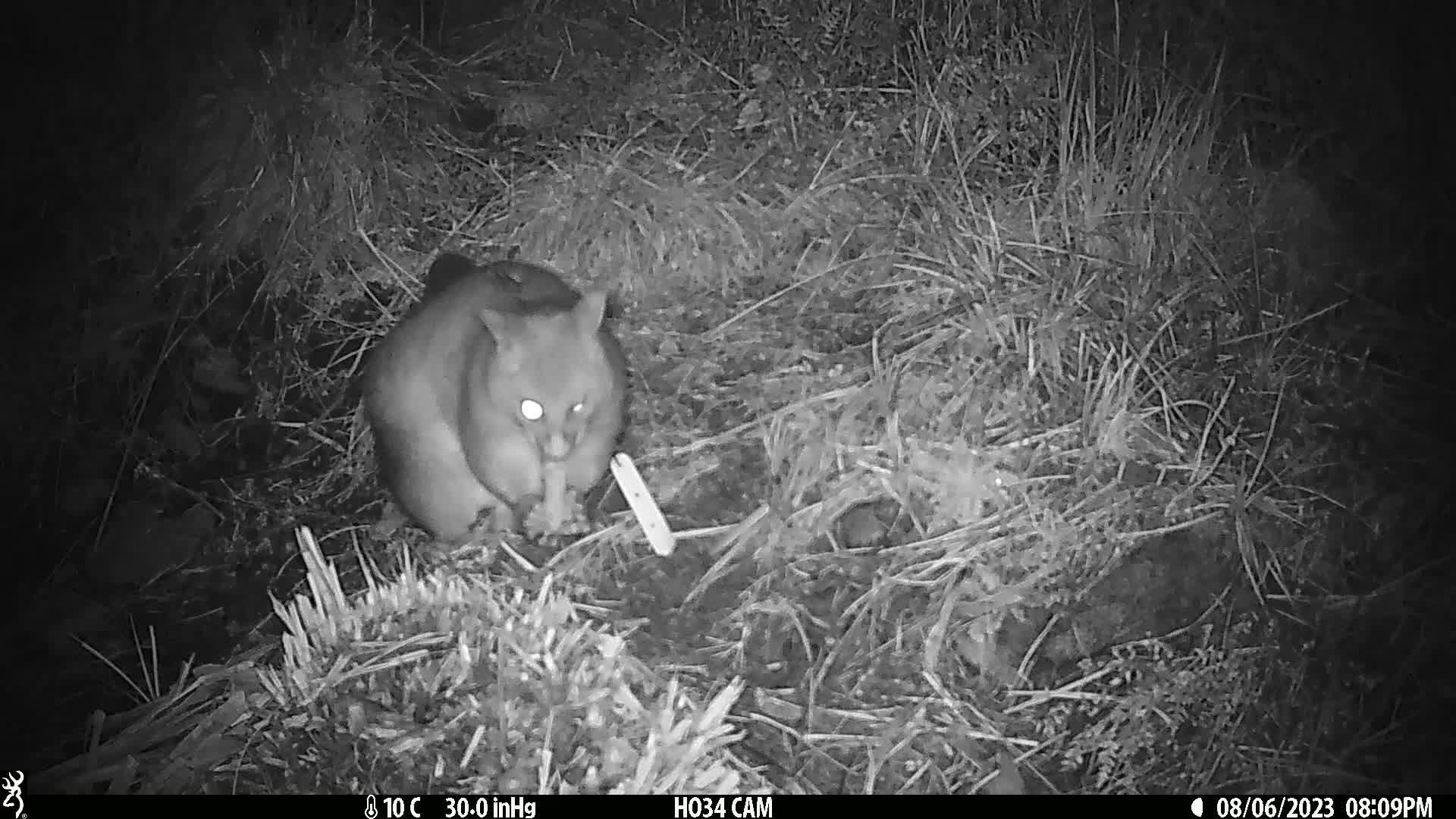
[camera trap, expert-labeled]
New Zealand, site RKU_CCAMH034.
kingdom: Animalia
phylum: Chordata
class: Mammalia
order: Diprotodontia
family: Phalangeridae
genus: Trichosurus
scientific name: Trichosurus vulpecula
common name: common brushtail possum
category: possum